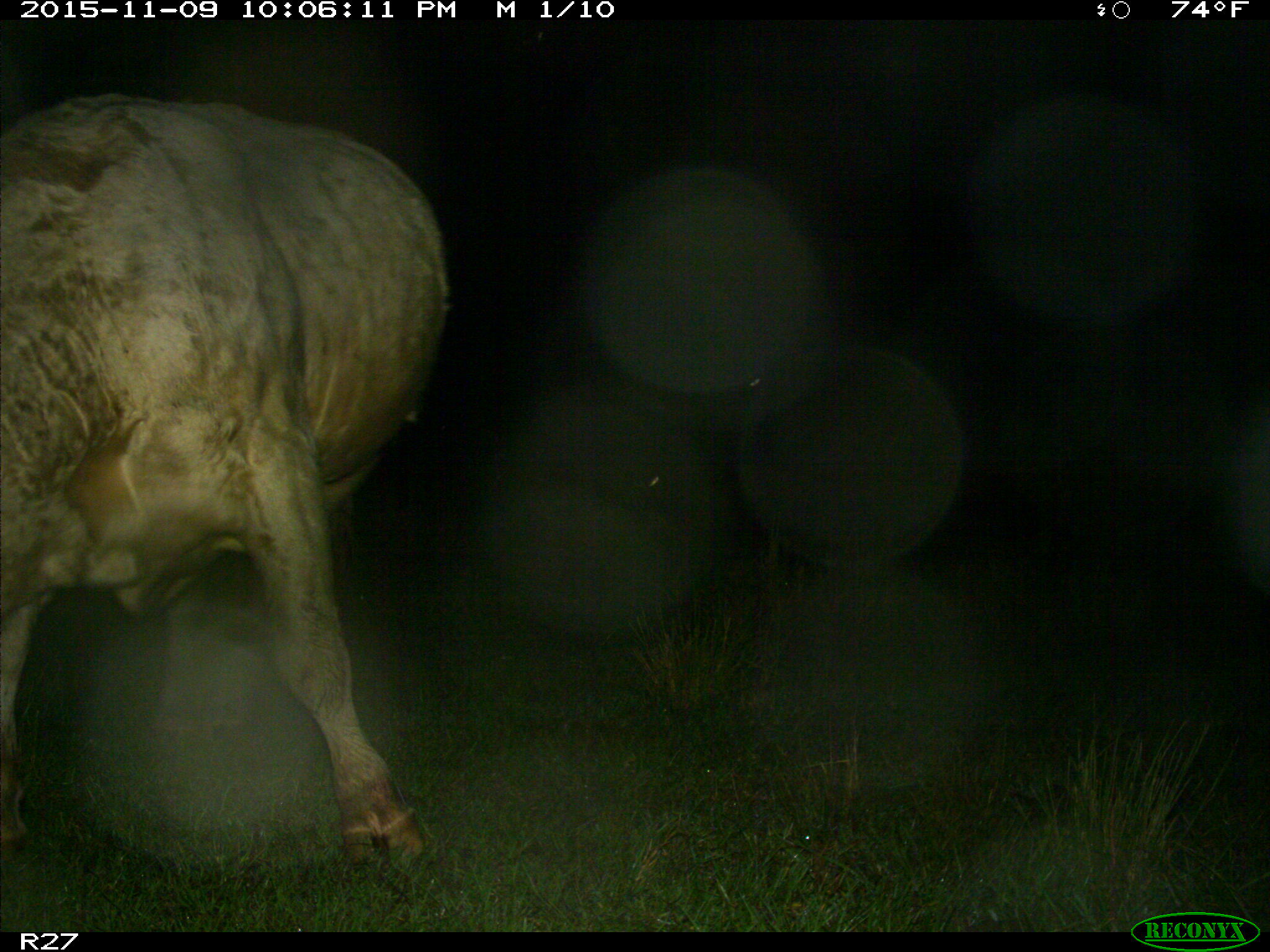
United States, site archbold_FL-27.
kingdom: Animalia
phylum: Chordata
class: Mammalia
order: Artiodactyla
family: Bovidae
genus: Bos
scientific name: Bos taurus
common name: domestic cow